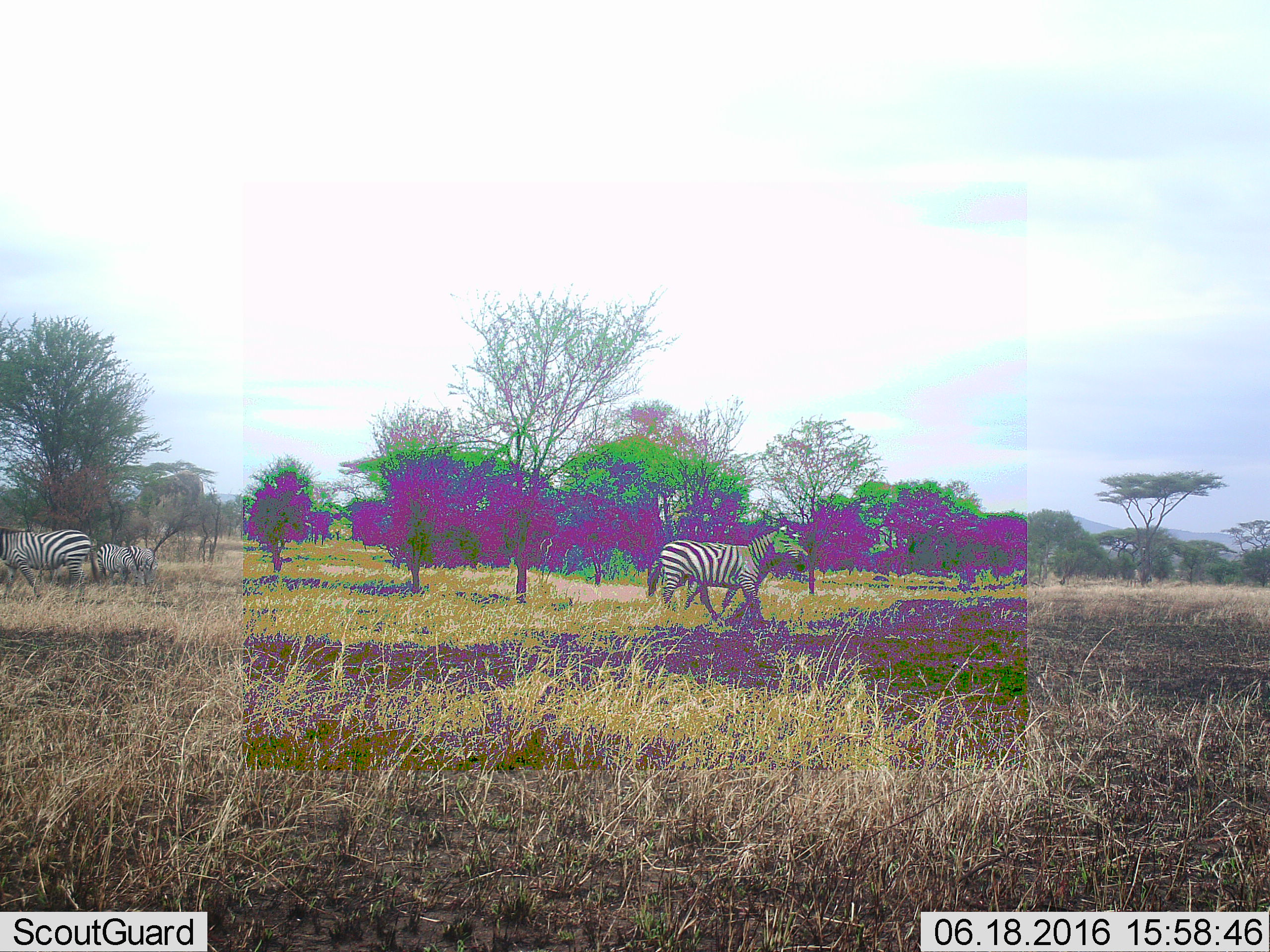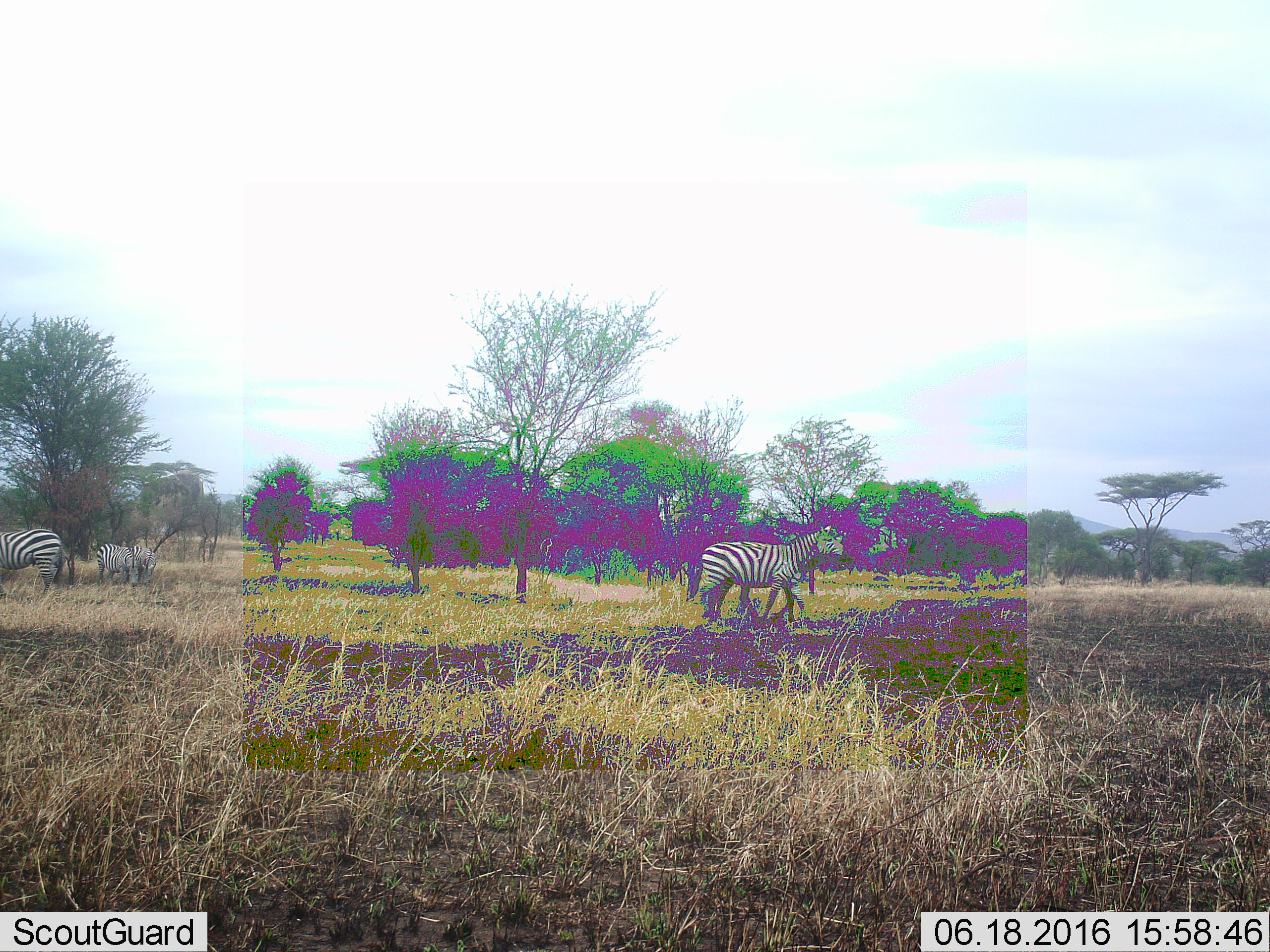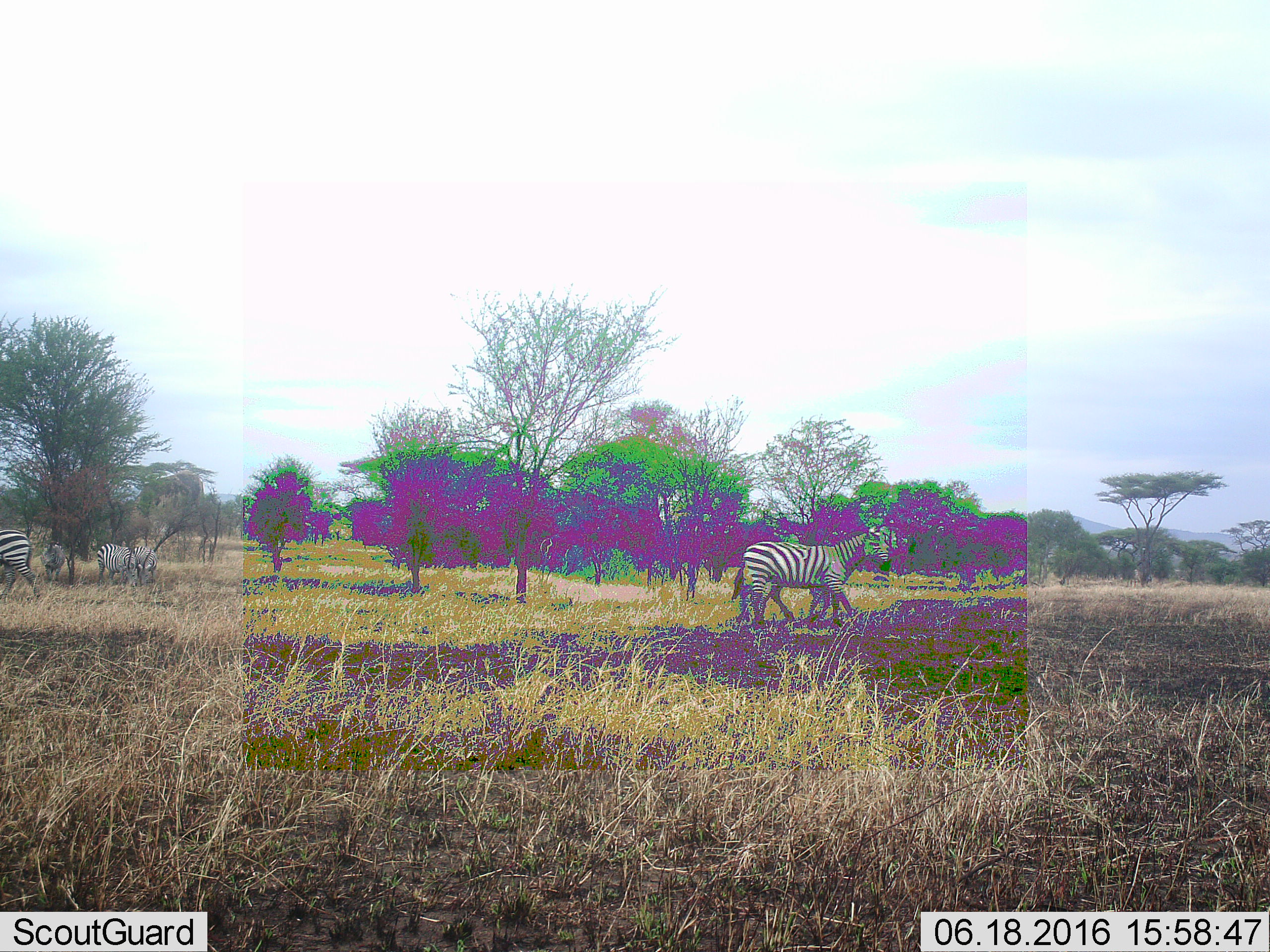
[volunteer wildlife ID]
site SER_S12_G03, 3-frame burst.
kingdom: Animalia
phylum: Chordata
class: Mammalia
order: Perissodactyla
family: Equidae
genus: Equus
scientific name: Equus quagga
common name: plains zebra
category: zebraplains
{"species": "zebraplains (plains zebra) (Equus quagga)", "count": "4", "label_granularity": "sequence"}